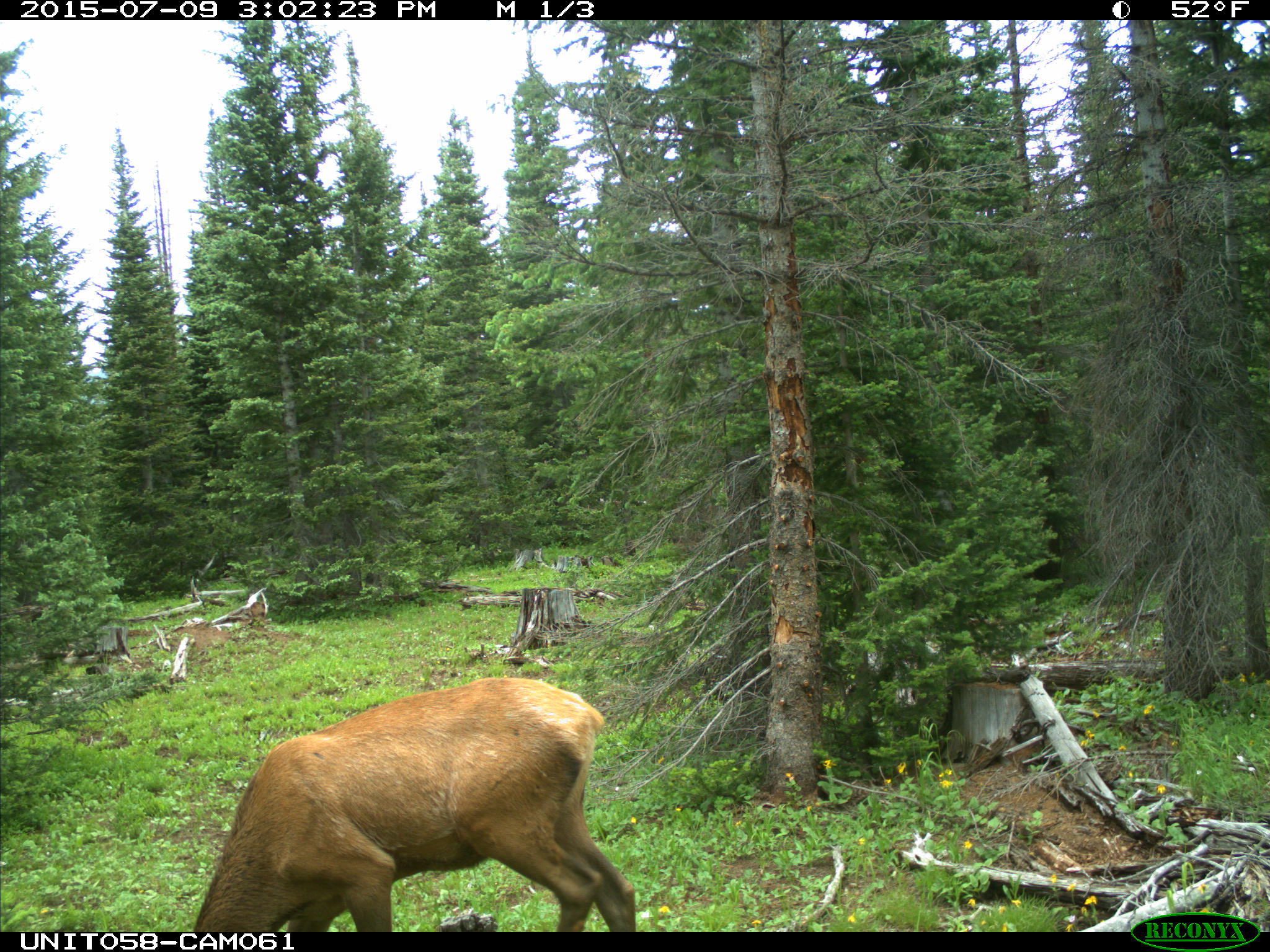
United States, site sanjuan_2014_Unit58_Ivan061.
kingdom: Animalia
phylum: Chordata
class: Mammalia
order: Artiodactyla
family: Cervidae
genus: Cervus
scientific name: Cervus elaphus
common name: red deer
Cervus elaphus (red deer).